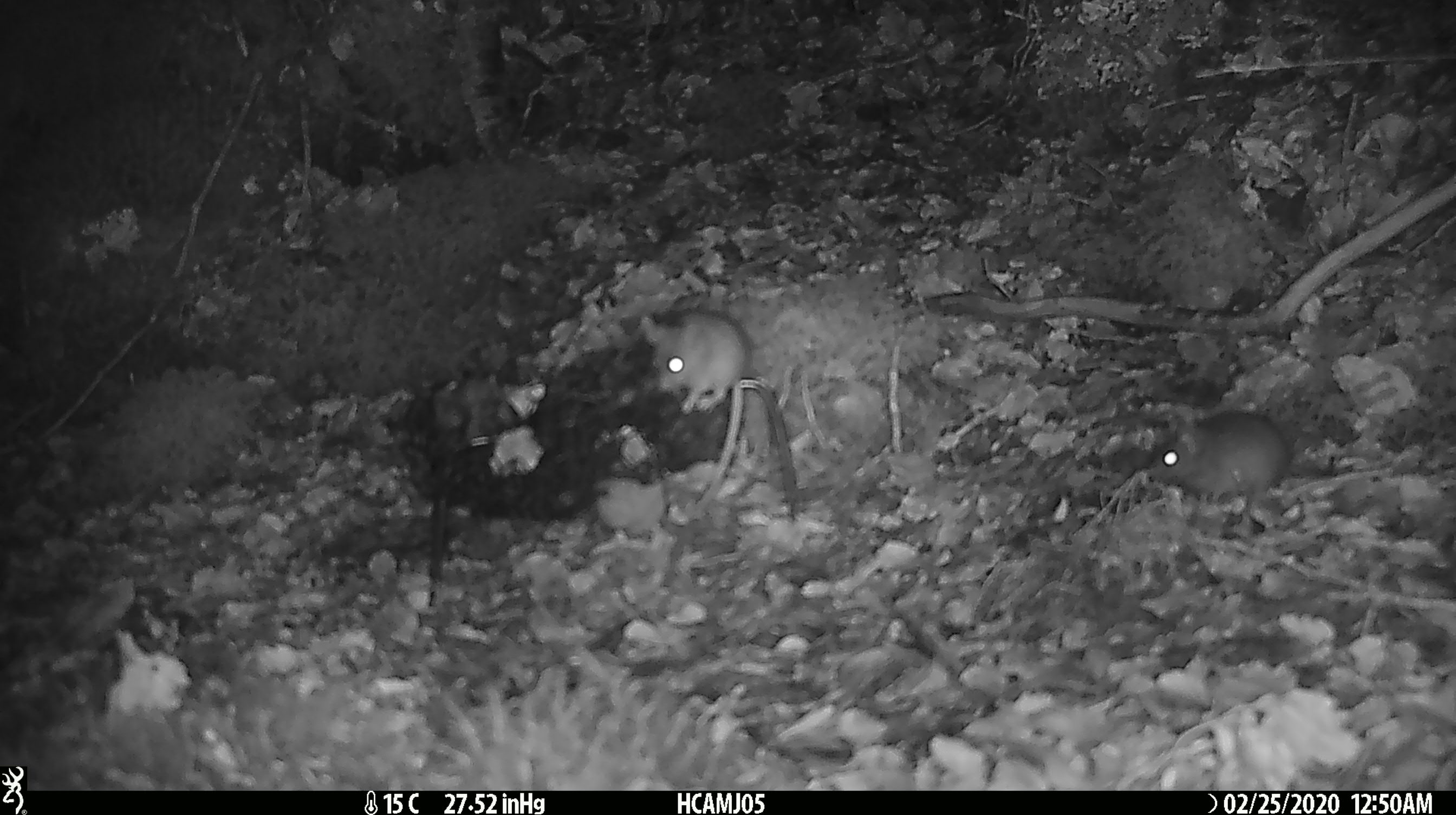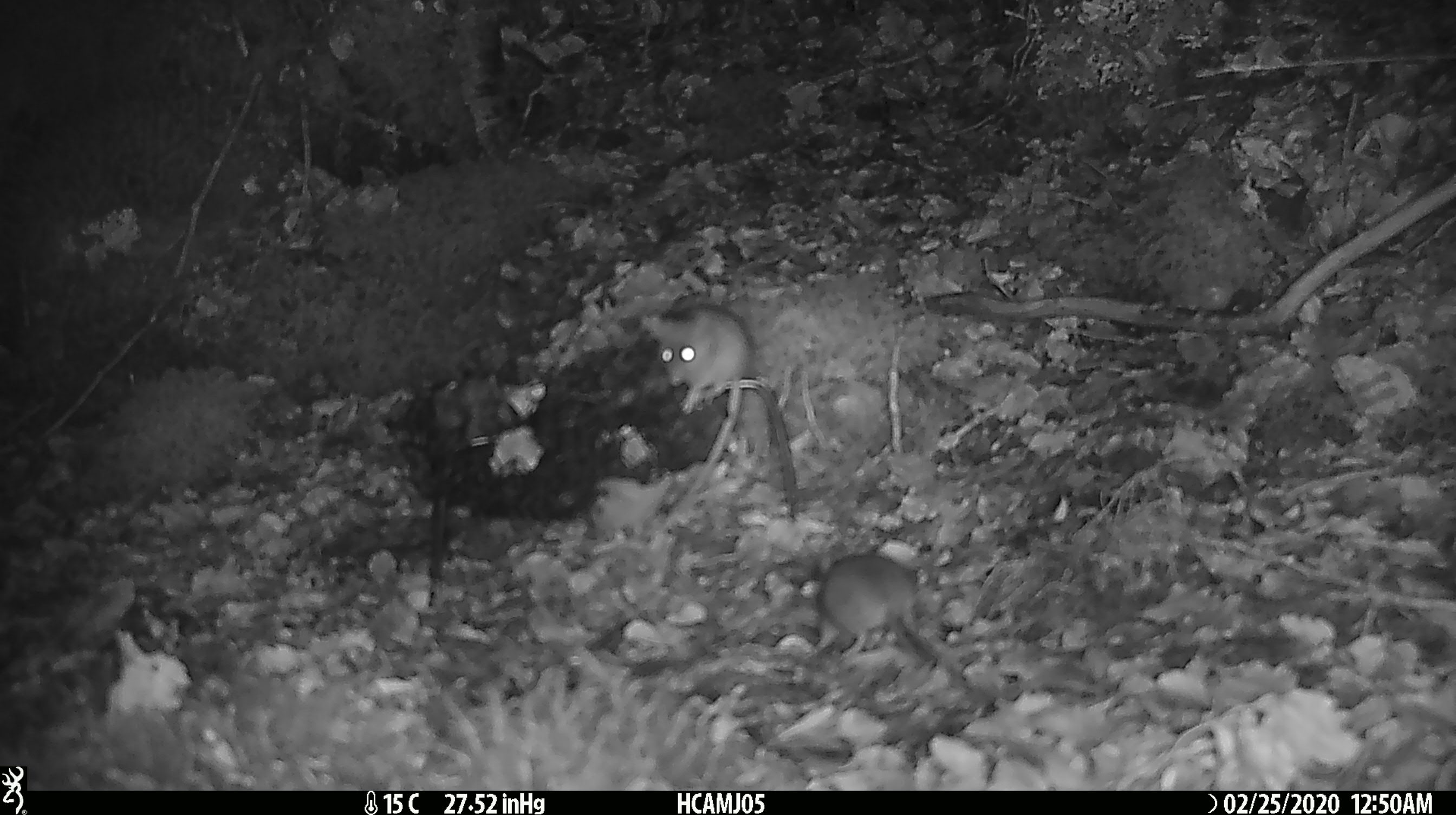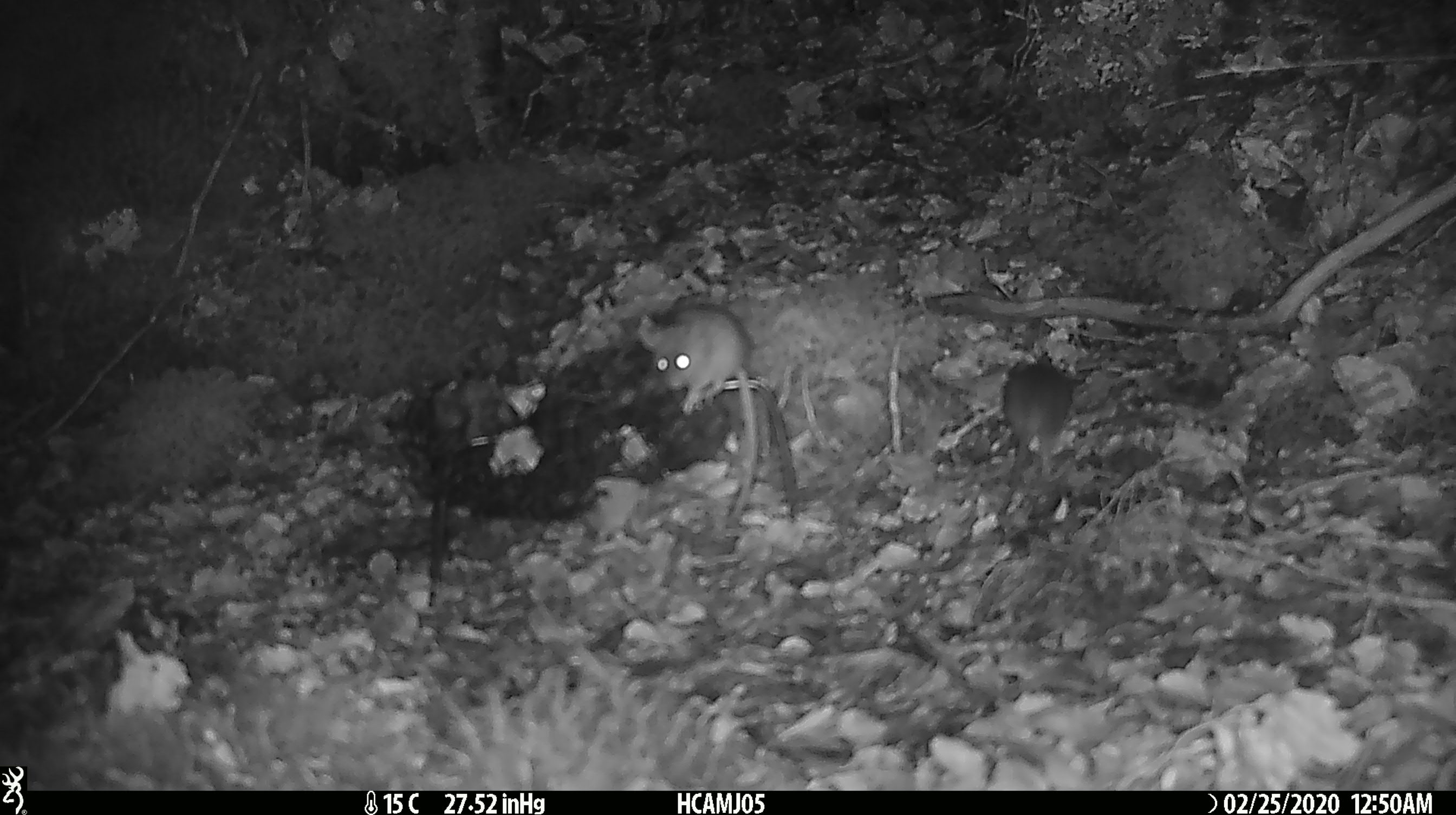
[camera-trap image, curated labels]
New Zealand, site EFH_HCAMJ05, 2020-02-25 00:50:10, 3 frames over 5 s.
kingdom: Animalia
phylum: Chordata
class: Mammalia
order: Rodentia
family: Muridae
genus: Mus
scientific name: Mus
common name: mouse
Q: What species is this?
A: Mouse (Mus).